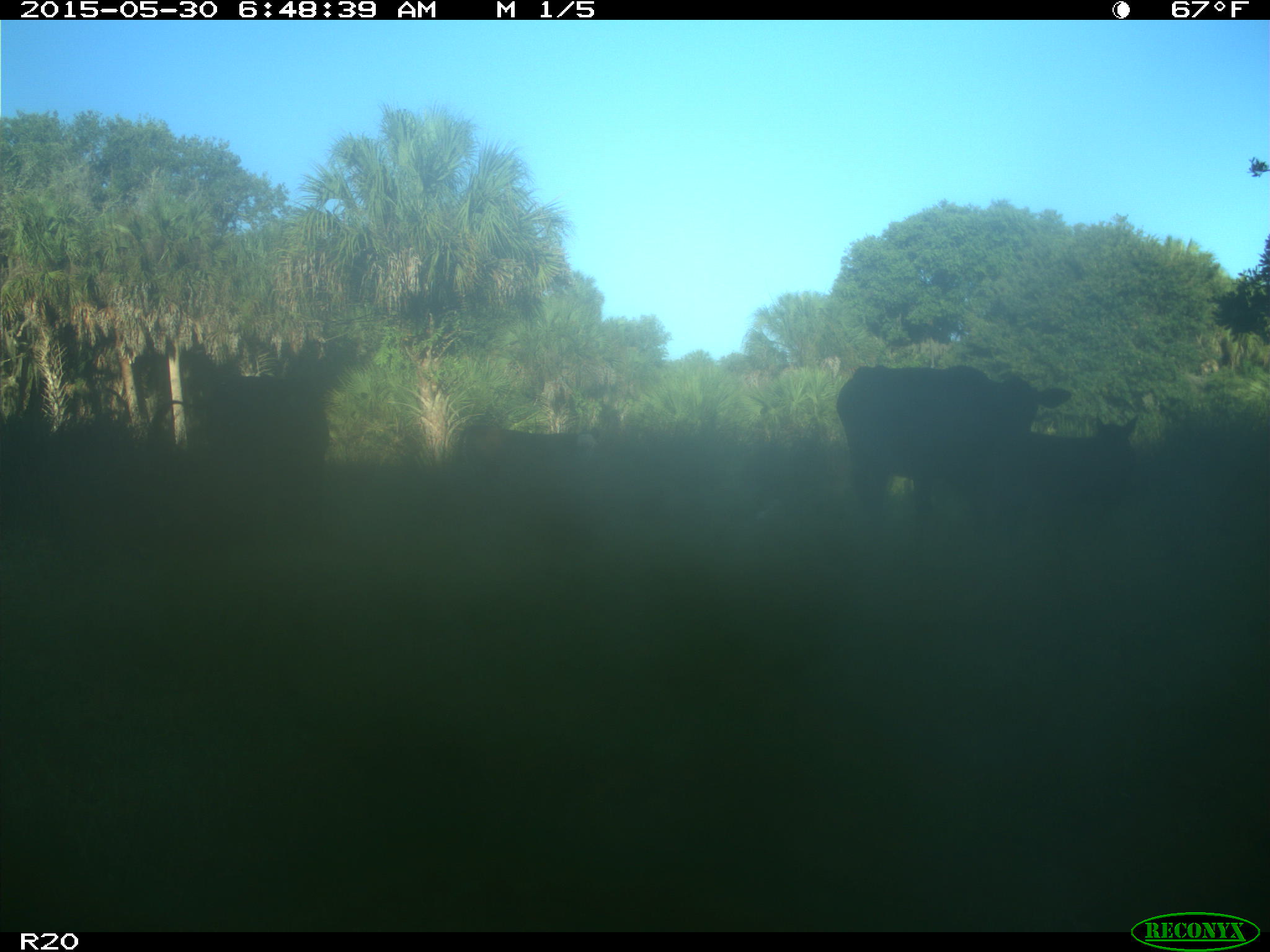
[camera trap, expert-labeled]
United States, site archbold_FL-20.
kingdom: Animalia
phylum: Chordata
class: Mammalia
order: Artiodactyla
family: Bovidae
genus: Bos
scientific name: Bos taurus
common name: domestic cow